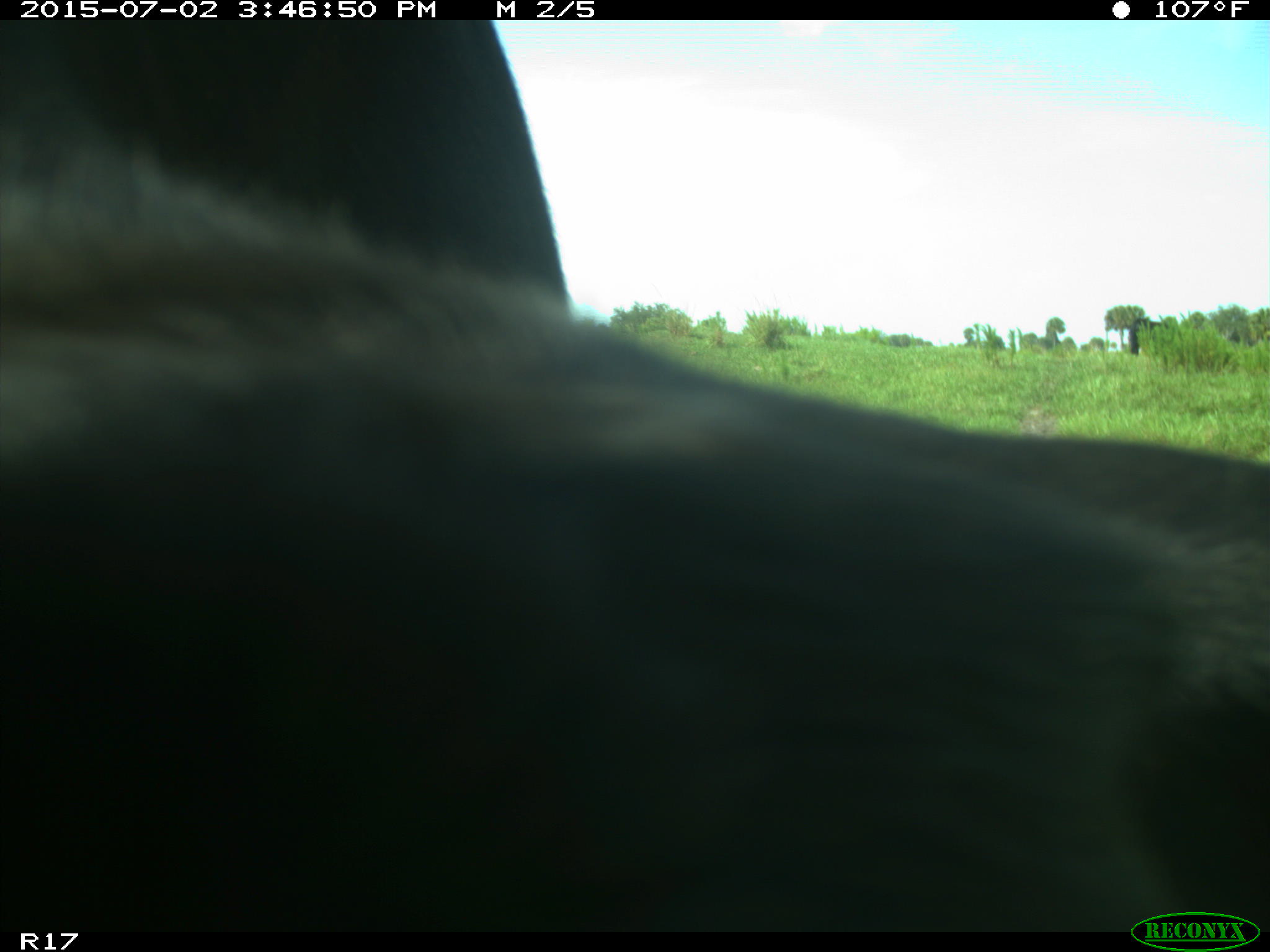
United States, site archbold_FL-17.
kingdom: Animalia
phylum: Chordata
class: Mammalia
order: Artiodactyla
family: Bovidae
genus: Bos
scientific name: Bos taurus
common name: domestic cow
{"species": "Bos taurus (domestic cow)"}